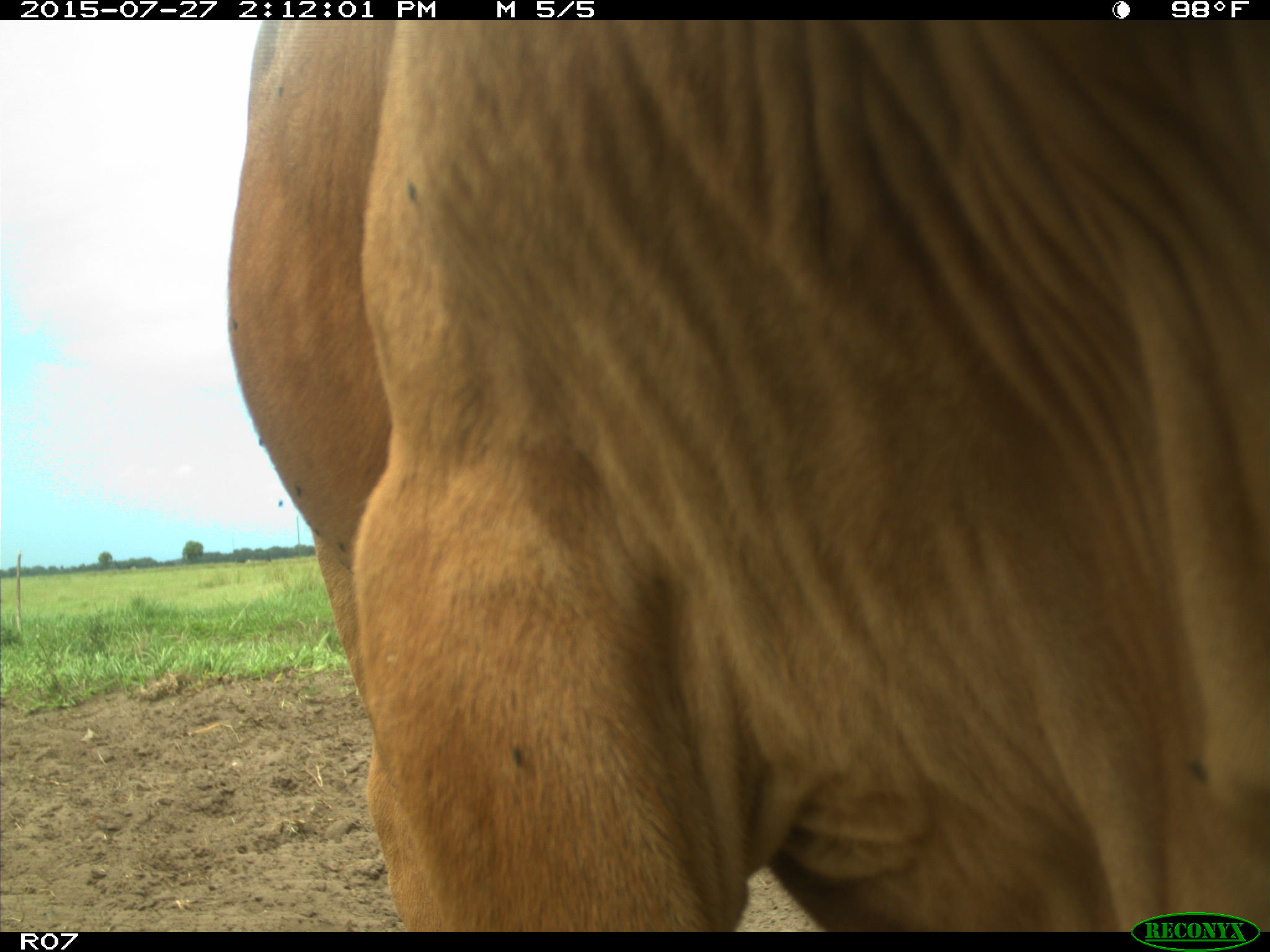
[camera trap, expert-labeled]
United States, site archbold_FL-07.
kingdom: Animalia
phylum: Chordata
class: Mammalia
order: Artiodactyla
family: Bovidae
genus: Bos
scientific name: Bos taurus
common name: domestic cow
Bos taurus (domestic cow).